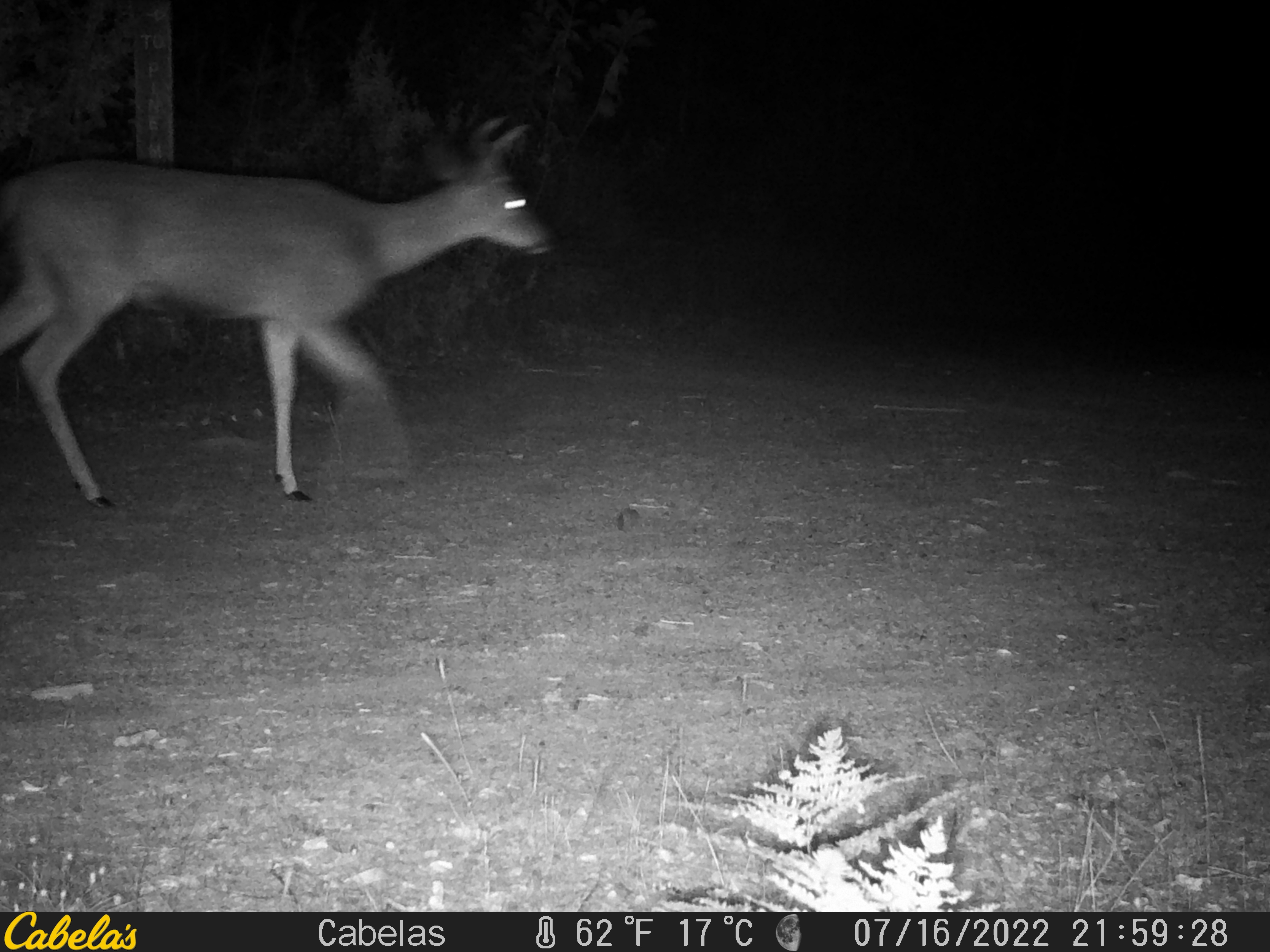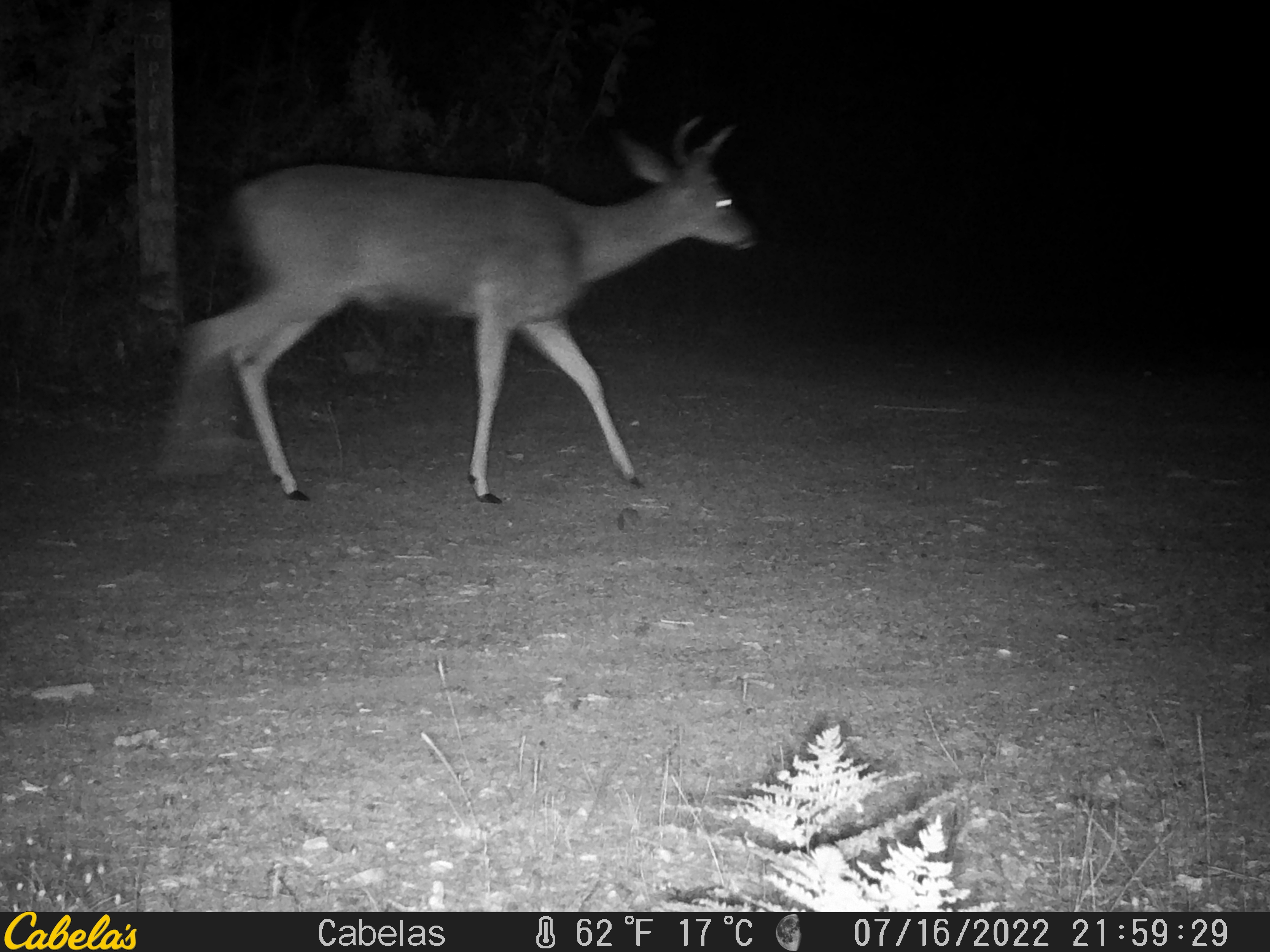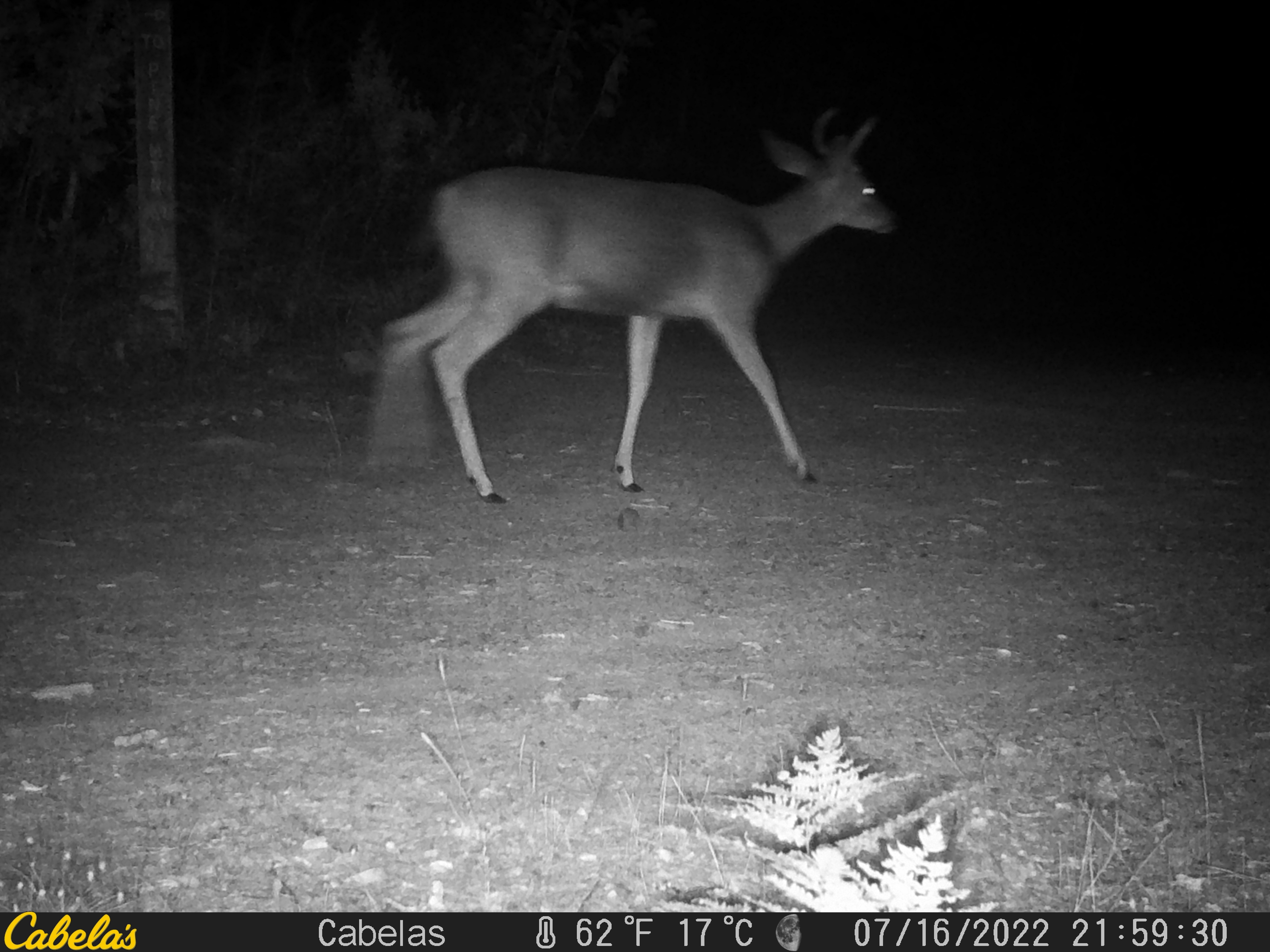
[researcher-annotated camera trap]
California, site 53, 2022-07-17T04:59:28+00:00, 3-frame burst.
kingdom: Animalia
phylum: Chordata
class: Mammalia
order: Artiodactyla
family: Cervidae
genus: Odocoileus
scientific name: Odocoileus hemionus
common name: mule deer